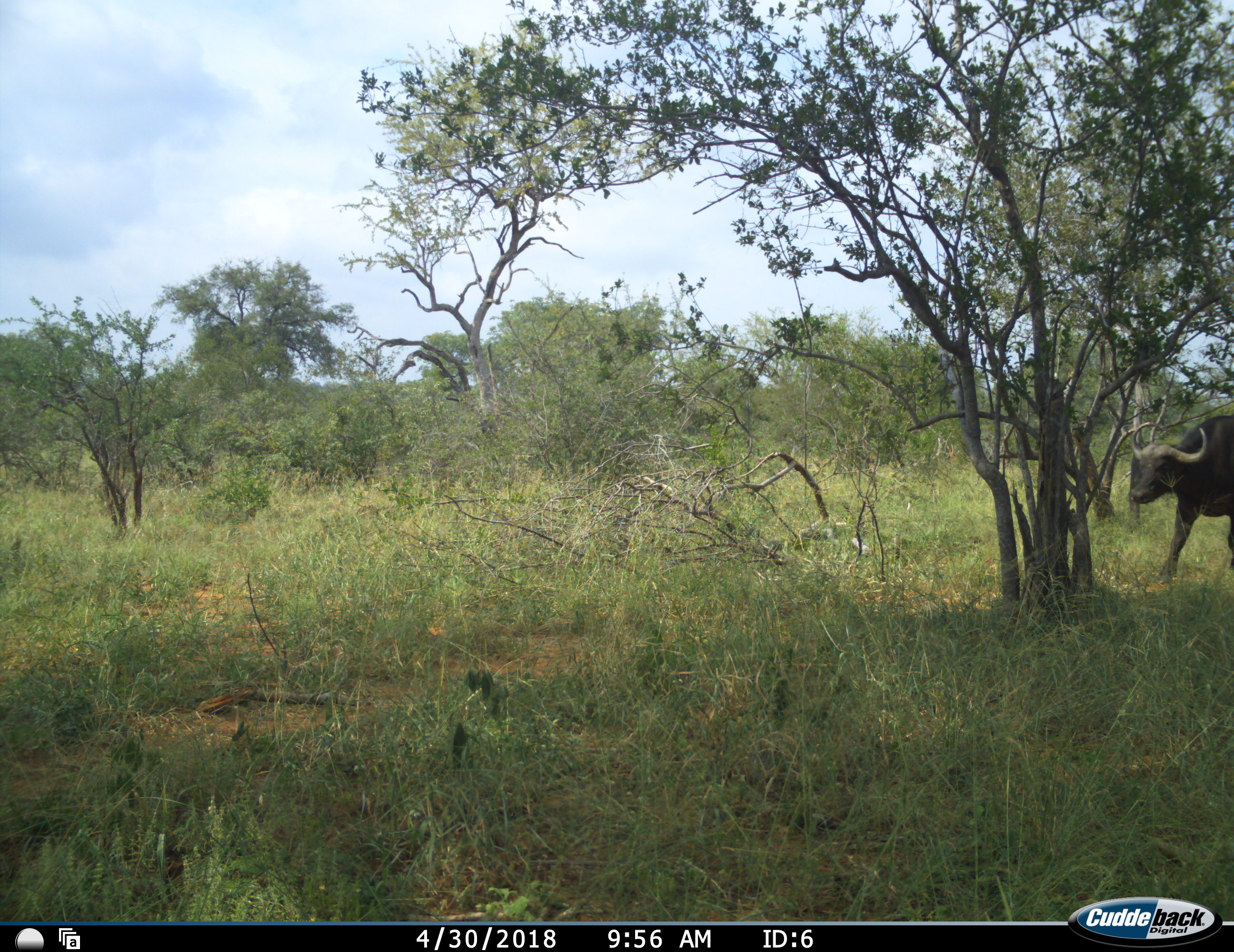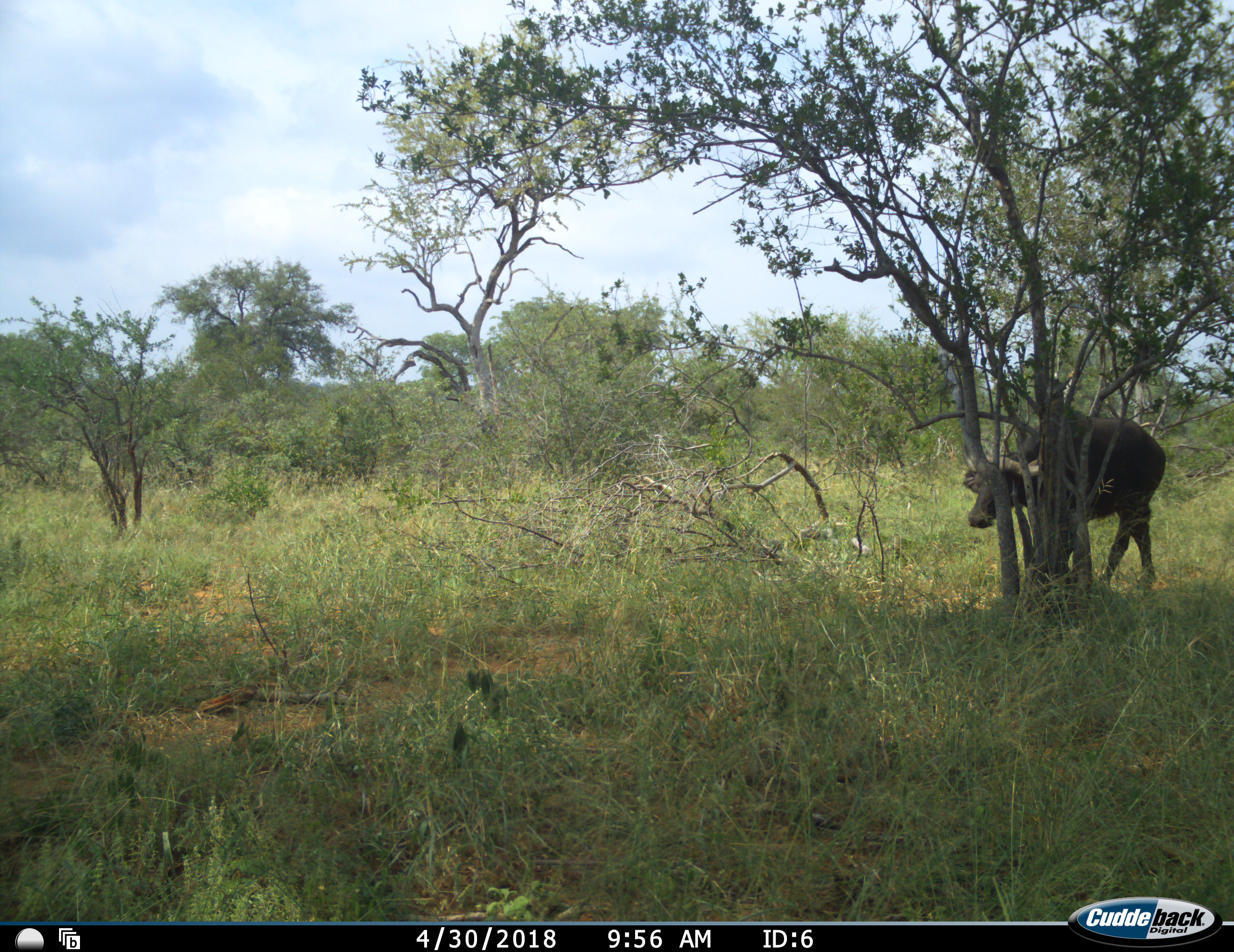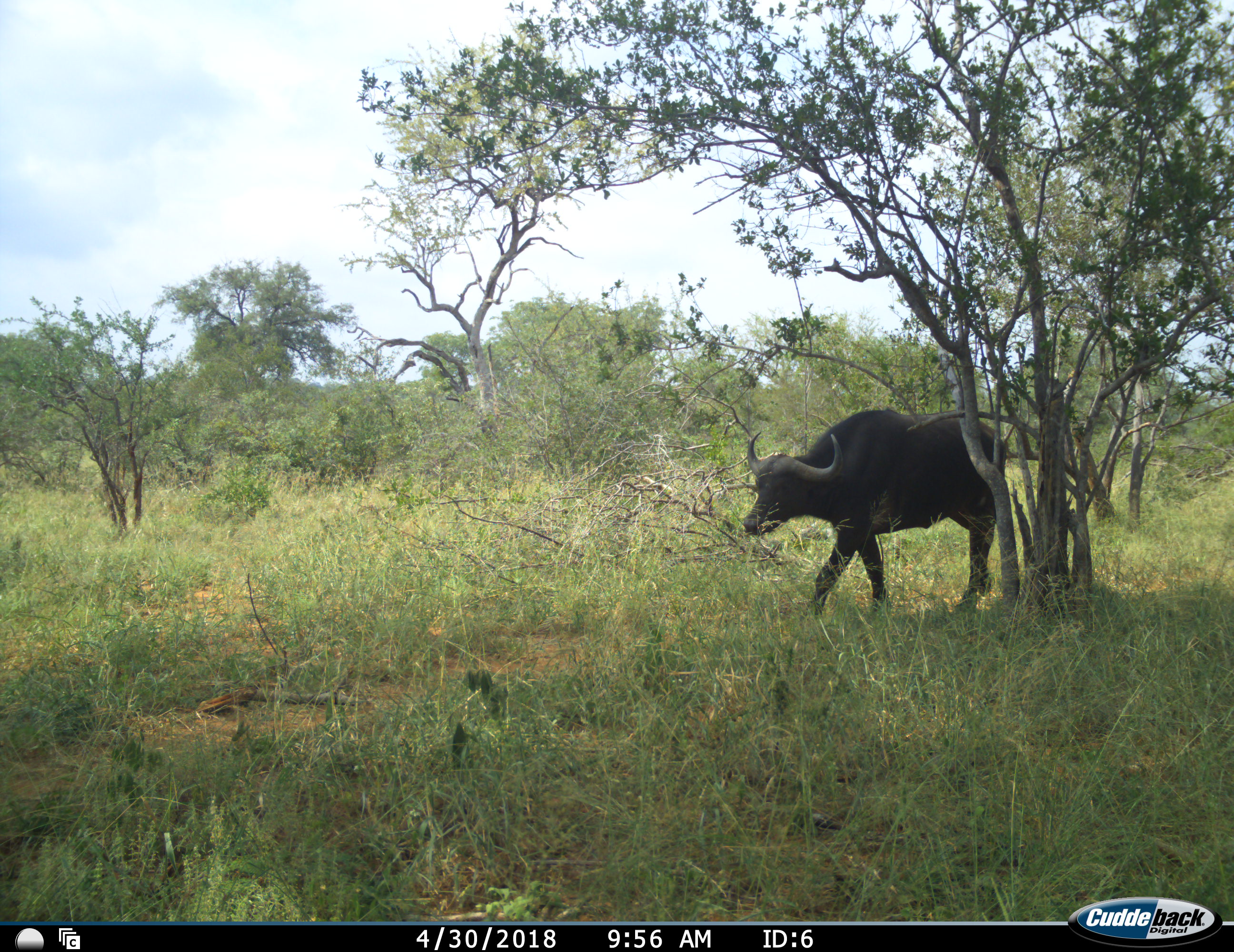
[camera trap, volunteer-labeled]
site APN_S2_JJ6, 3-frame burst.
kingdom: Animalia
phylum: Chordata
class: Mammalia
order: Artiodactyla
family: Bovidae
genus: Syncerus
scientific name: Syncerus caffer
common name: african buffalo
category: buffalo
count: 1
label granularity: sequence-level